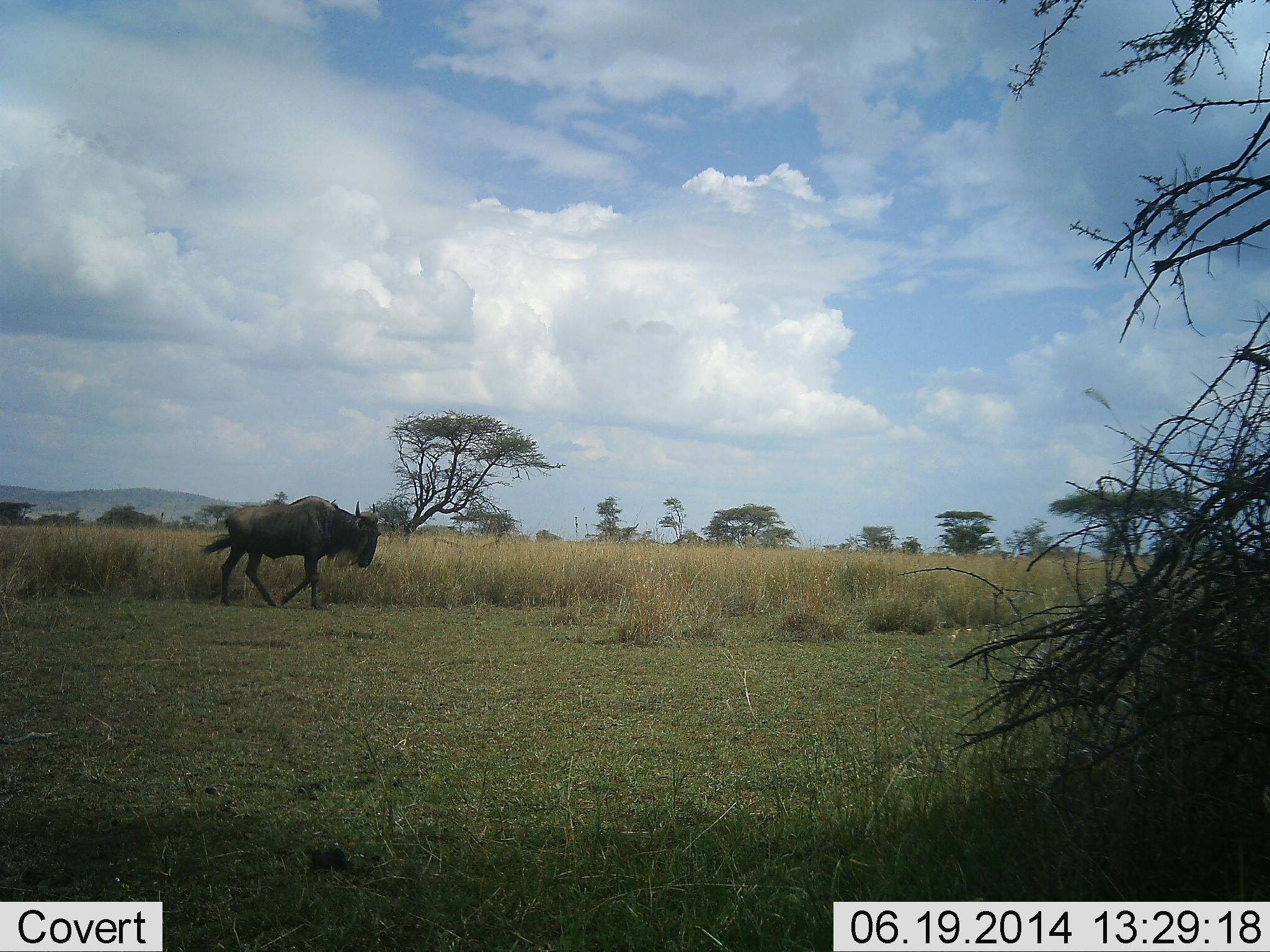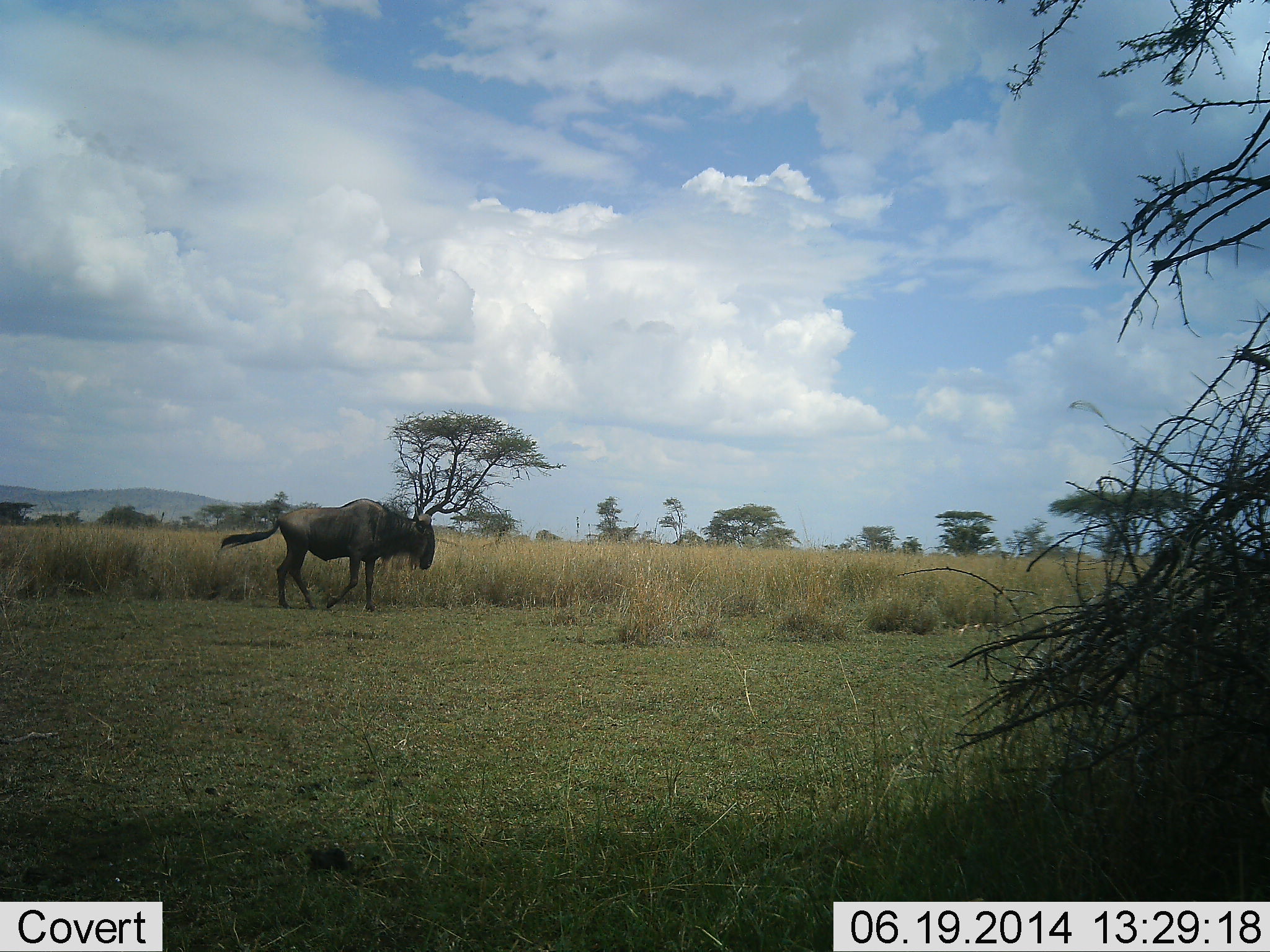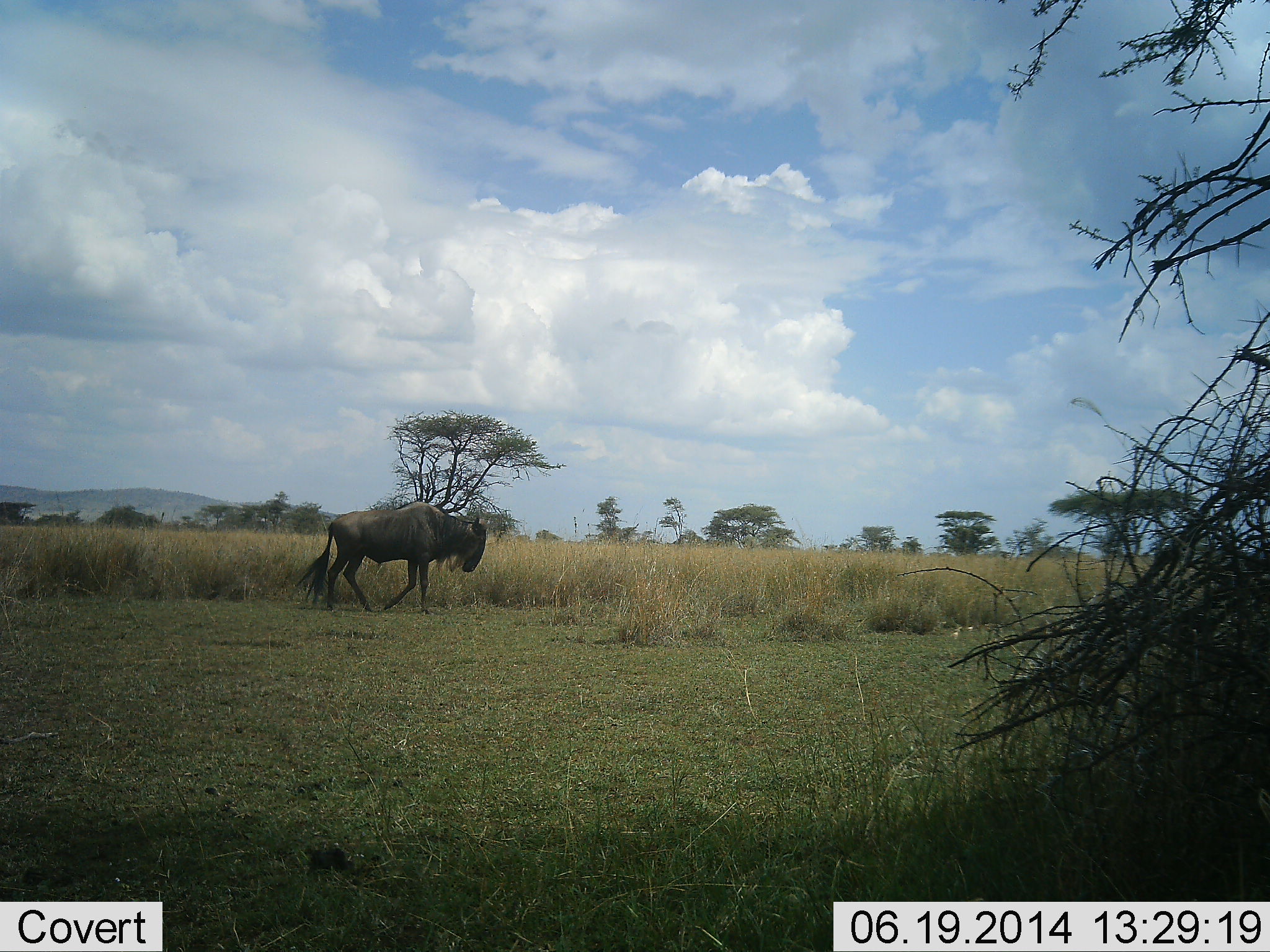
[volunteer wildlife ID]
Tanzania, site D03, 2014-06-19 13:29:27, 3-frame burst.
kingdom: Animalia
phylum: Chordata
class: Mammalia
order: Artiodactyla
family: Bovidae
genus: Connochaetes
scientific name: Connochaetes taurinus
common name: blue wildebeest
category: wildebeest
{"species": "wildebeest (blue wildebeest) (Connochaetes taurinus)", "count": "1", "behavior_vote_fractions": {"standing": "0%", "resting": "0%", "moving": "100%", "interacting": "0%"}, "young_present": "0%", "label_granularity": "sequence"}